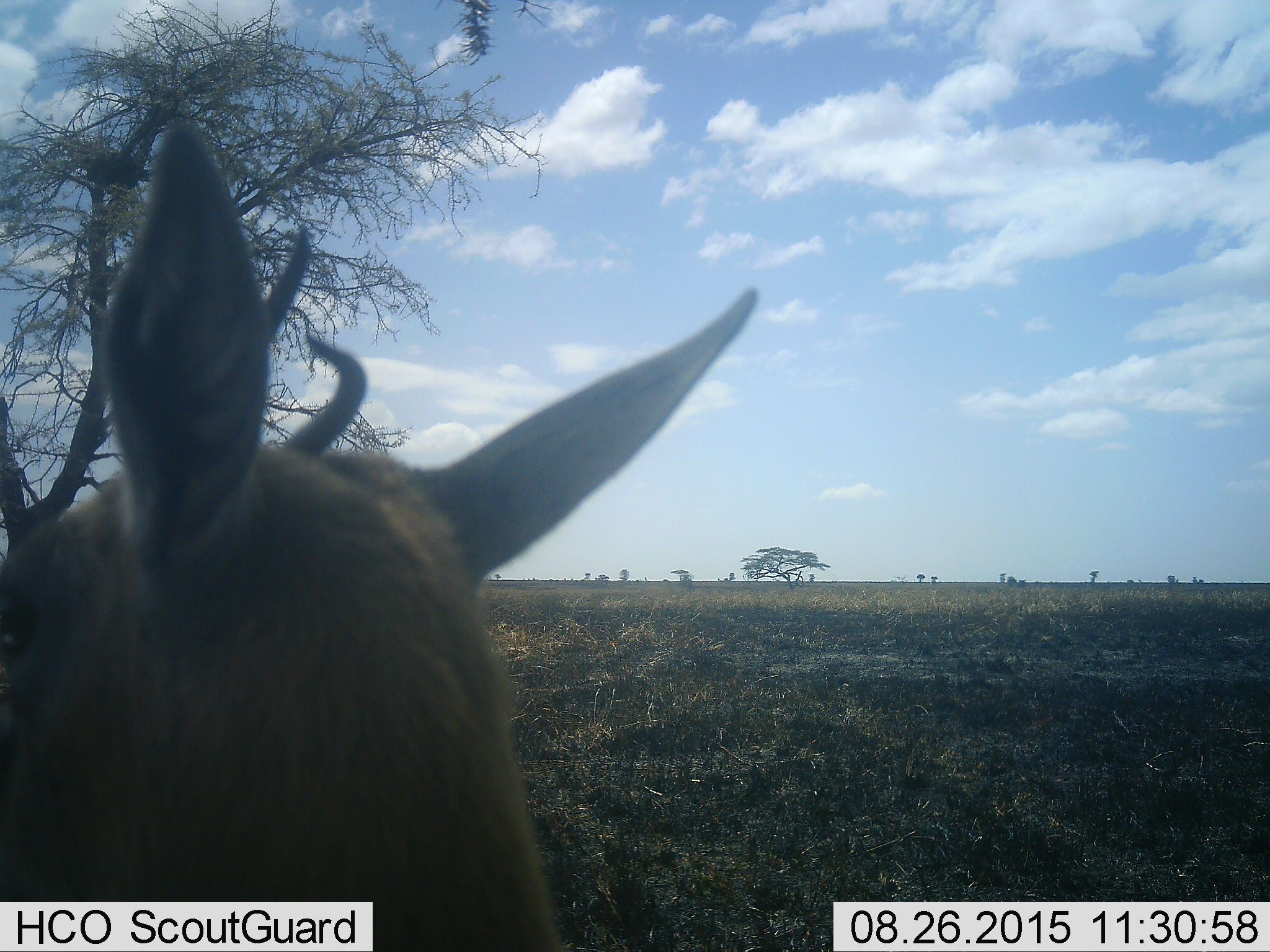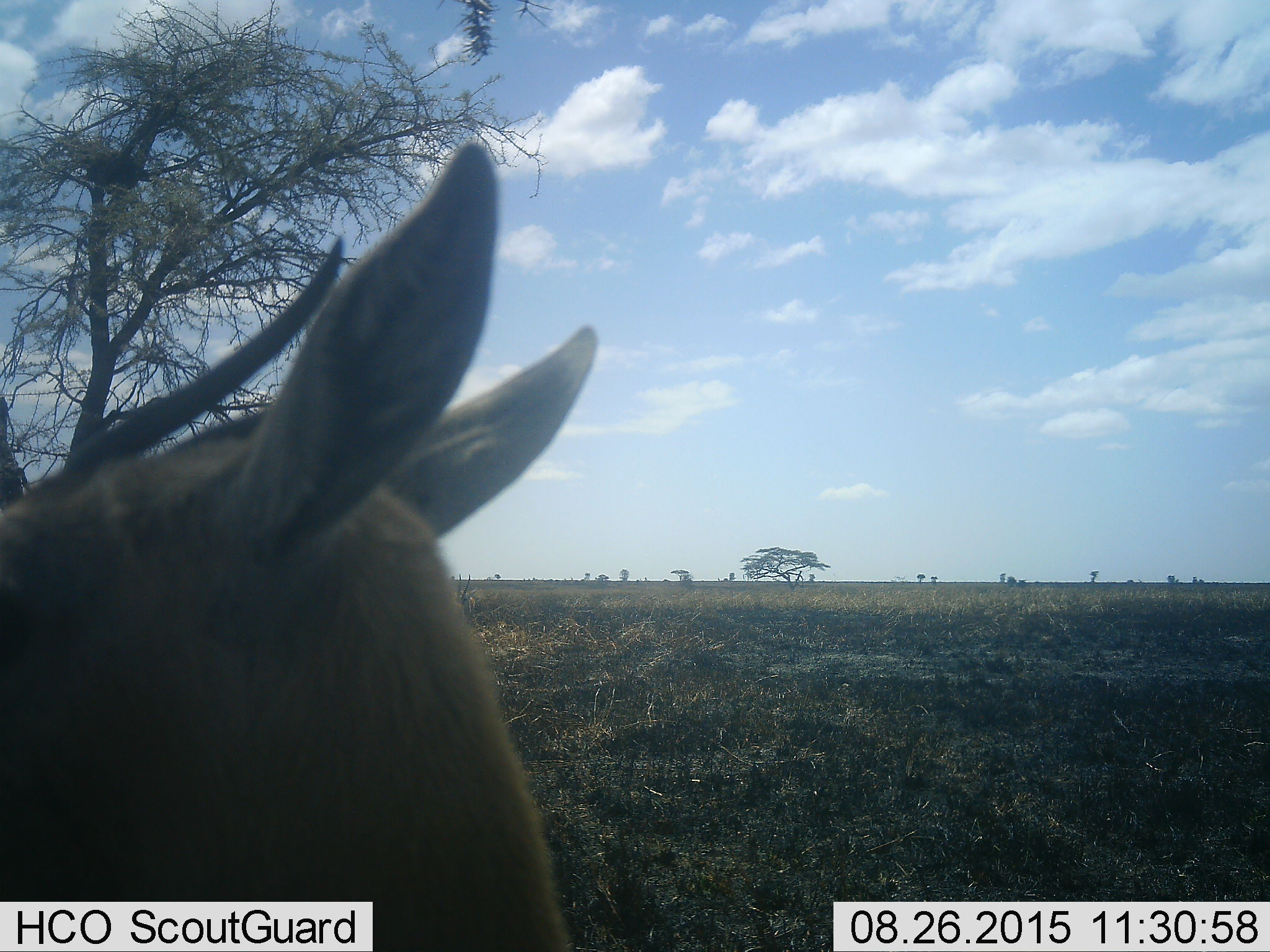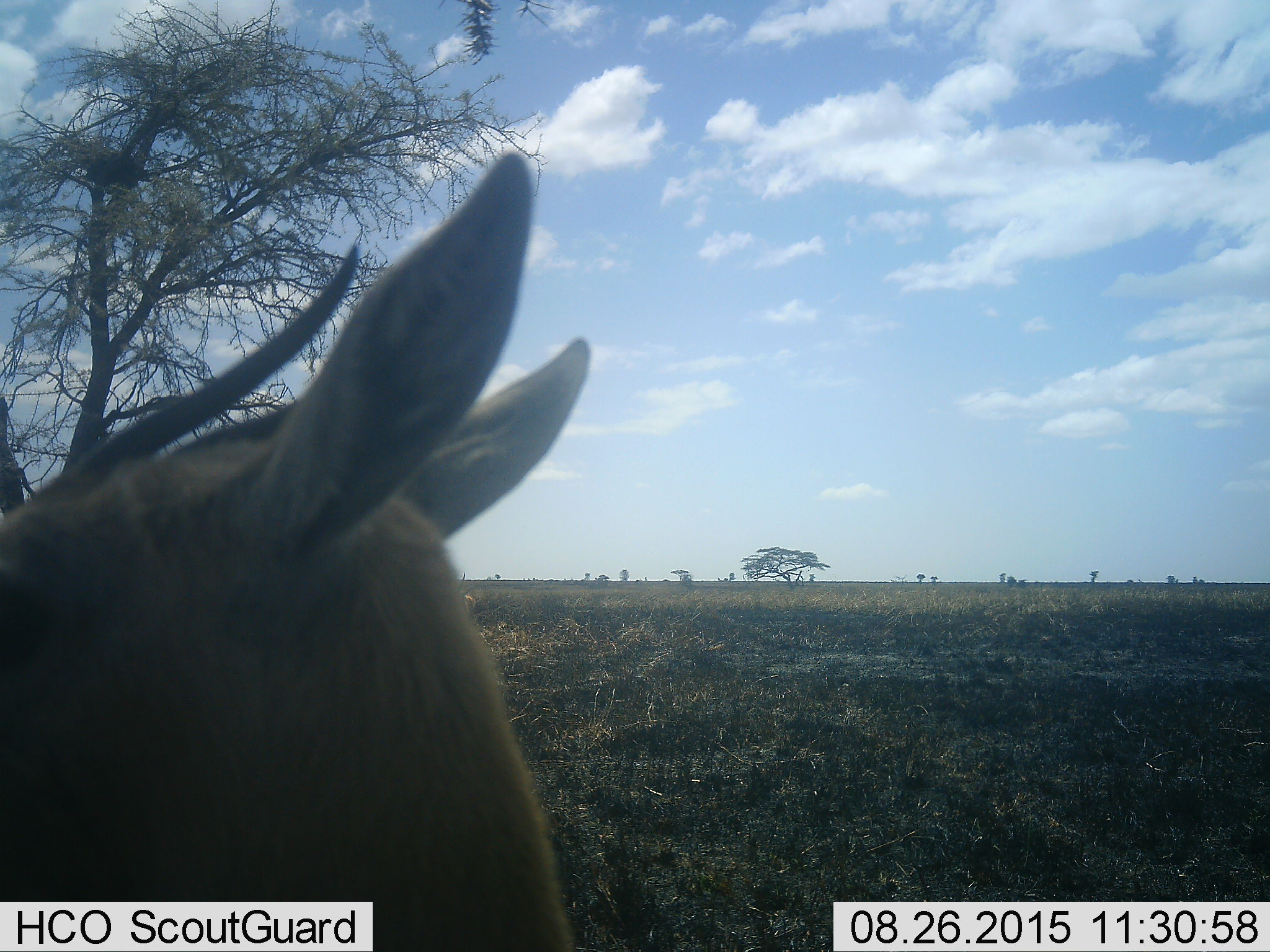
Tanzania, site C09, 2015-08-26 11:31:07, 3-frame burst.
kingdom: Animalia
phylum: Chordata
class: Mammalia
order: Artiodactyla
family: Bovidae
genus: Eudorcas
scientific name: Eudorcas thomsonii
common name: thomson's gazelle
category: gazellethomsons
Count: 1.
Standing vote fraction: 100%.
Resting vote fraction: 0%.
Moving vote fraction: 10%.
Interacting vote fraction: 0%.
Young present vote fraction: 0%.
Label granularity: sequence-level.